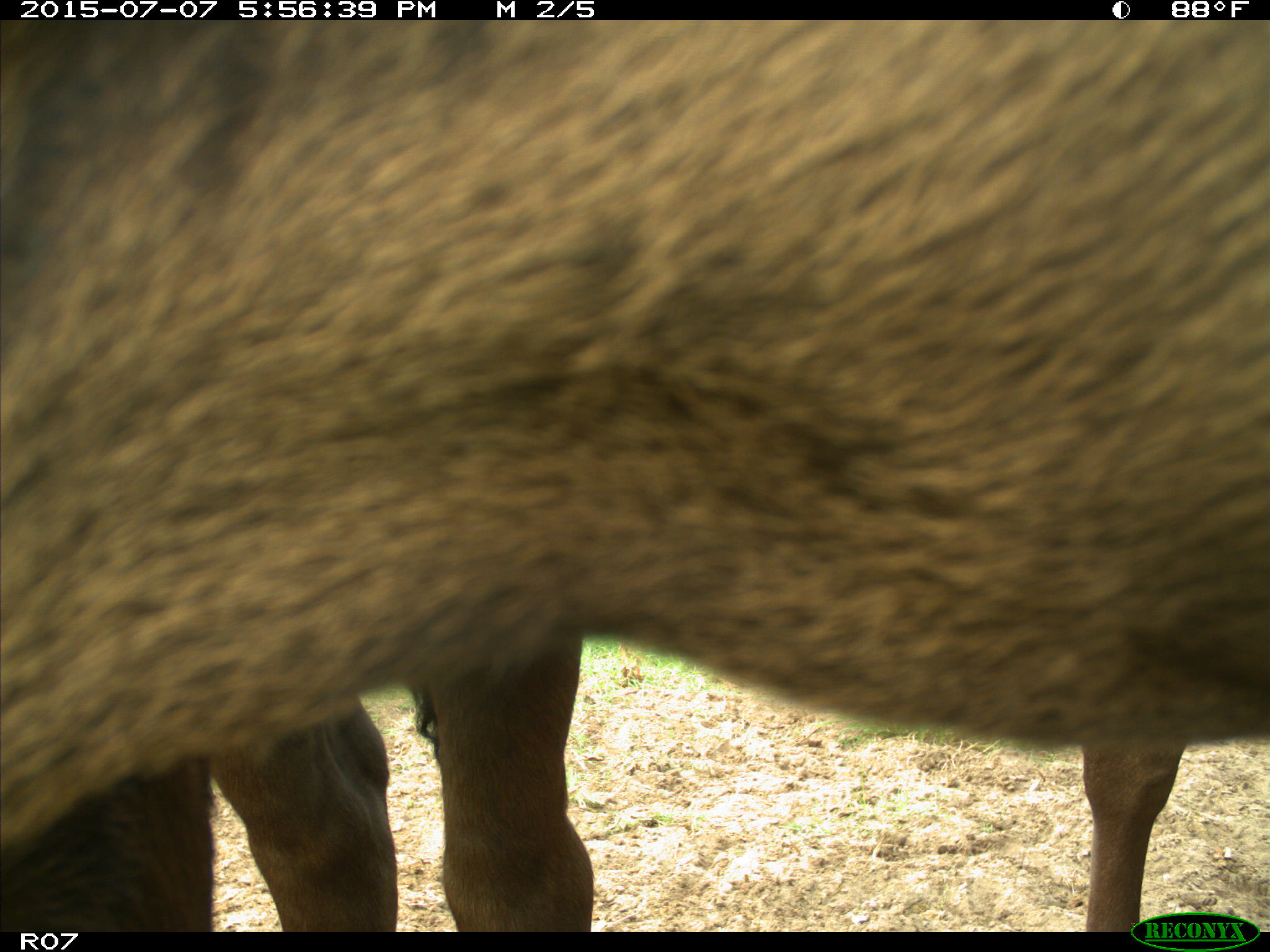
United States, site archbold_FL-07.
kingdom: Animalia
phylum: Chordata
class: Mammalia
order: Artiodactyla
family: Bovidae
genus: Bos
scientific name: Bos taurus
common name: domestic cow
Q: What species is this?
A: Bos taurus (domestic cow).